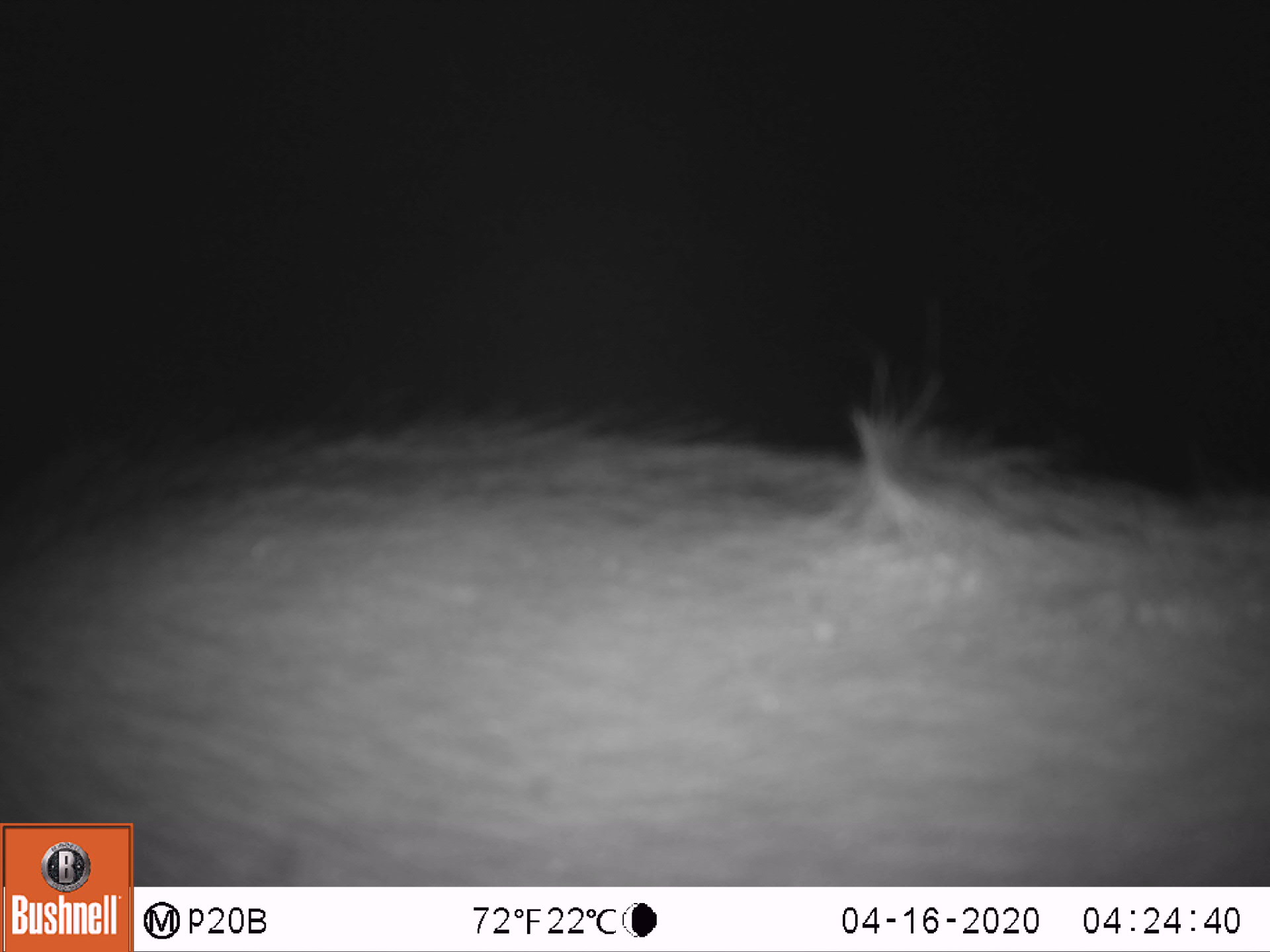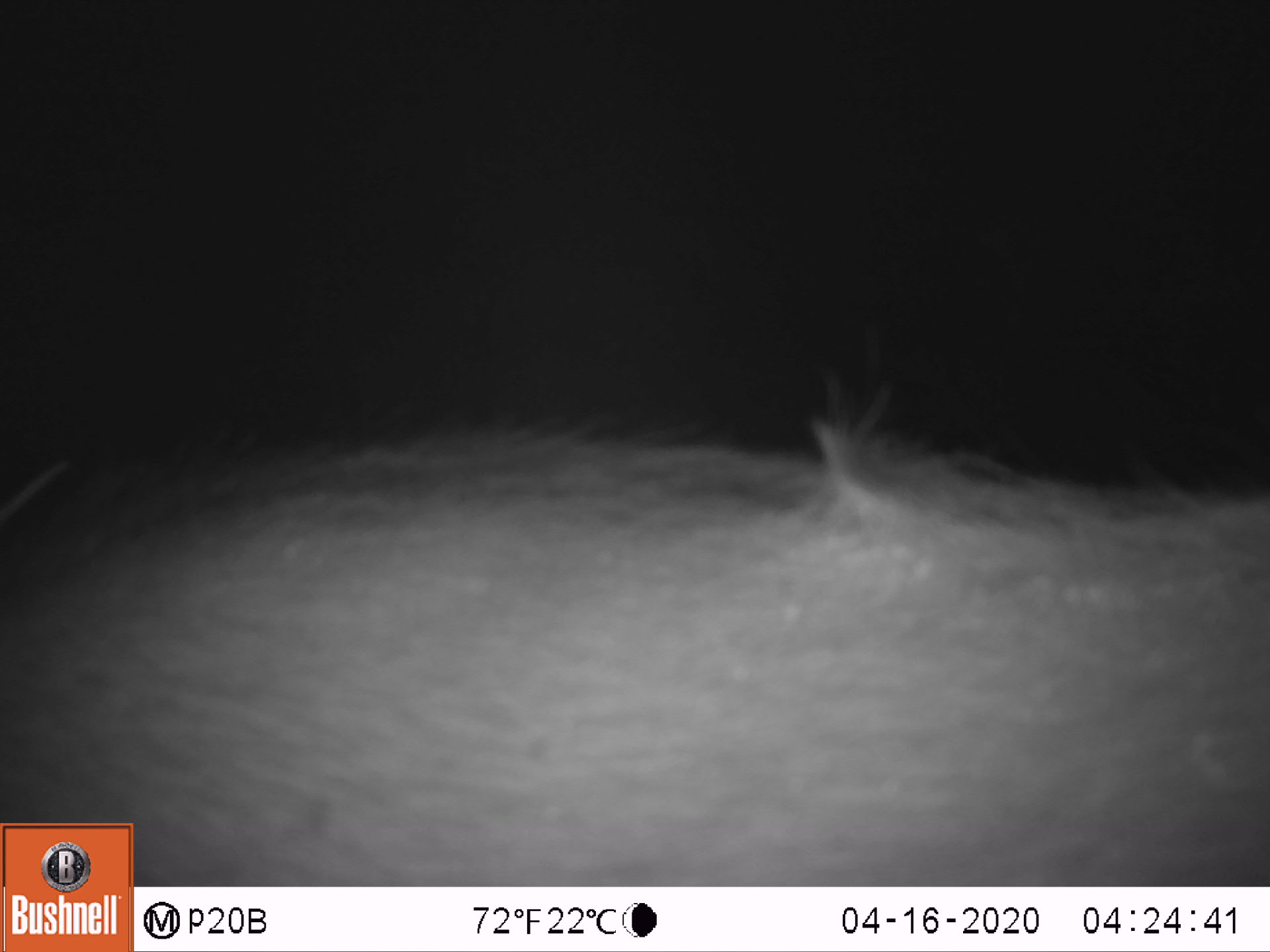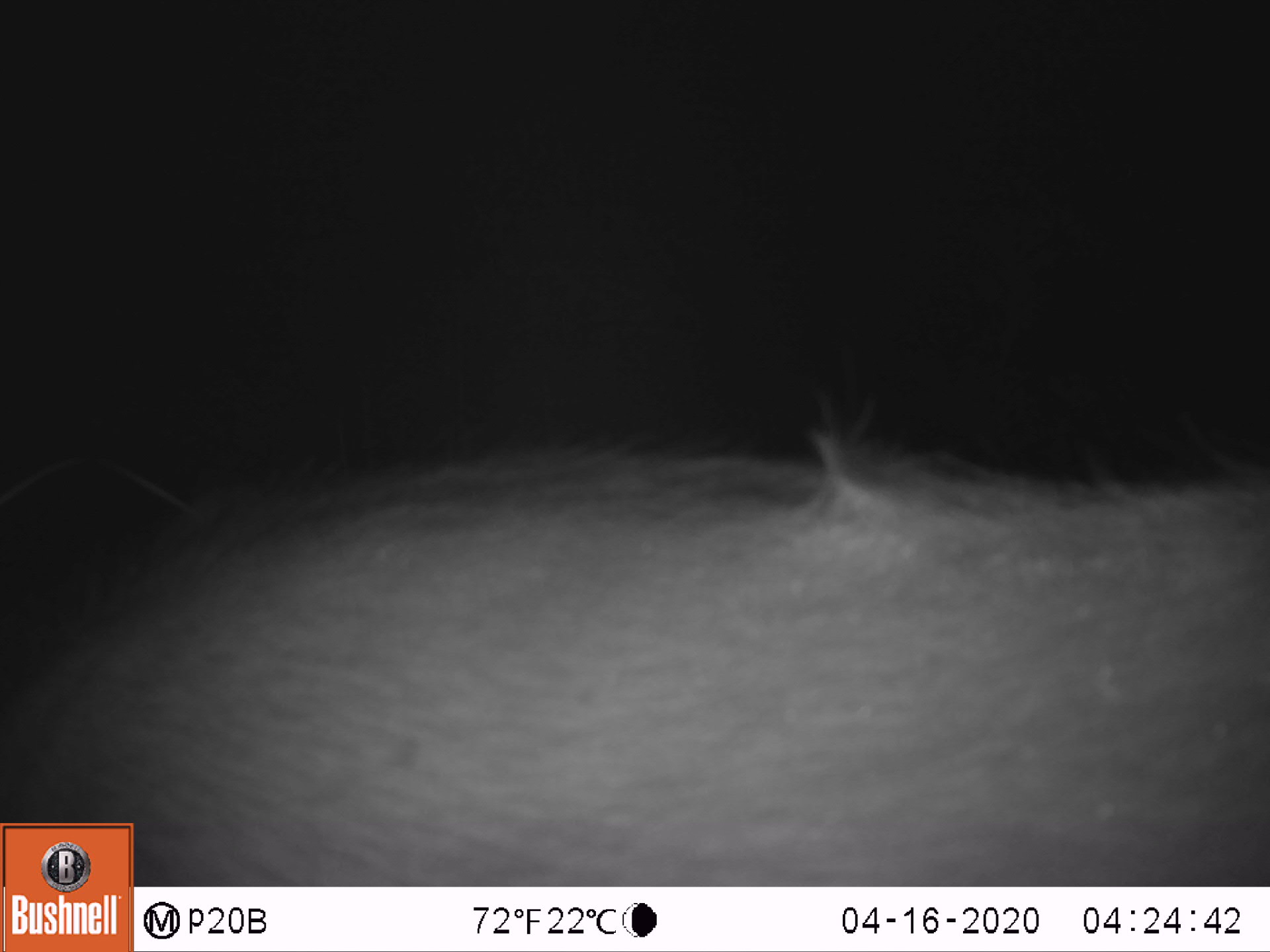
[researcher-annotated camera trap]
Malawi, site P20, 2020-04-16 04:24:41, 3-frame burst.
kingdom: Animalia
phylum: Chordata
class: Mammalia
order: Artiodactyla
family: Bovidae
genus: Syncerus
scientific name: Syncerus caffer caffer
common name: cape buffalo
Cape buffalo (Syncerus caffer caffer), count 1.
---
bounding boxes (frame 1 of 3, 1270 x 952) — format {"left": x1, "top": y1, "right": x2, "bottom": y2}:
cape buffalo: {"left": 136, "top": 367, "right": 1262, "bottom": 880}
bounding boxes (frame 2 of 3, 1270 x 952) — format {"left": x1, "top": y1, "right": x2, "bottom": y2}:
cape buffalo: {"left": 136, "top": 399, "right": 1262, "bottom": 880}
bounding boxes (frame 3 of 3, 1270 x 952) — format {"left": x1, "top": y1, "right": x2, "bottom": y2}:
cape buffalo: {"left": 141, "top": 414, "right": 1262, "bottom": 880}